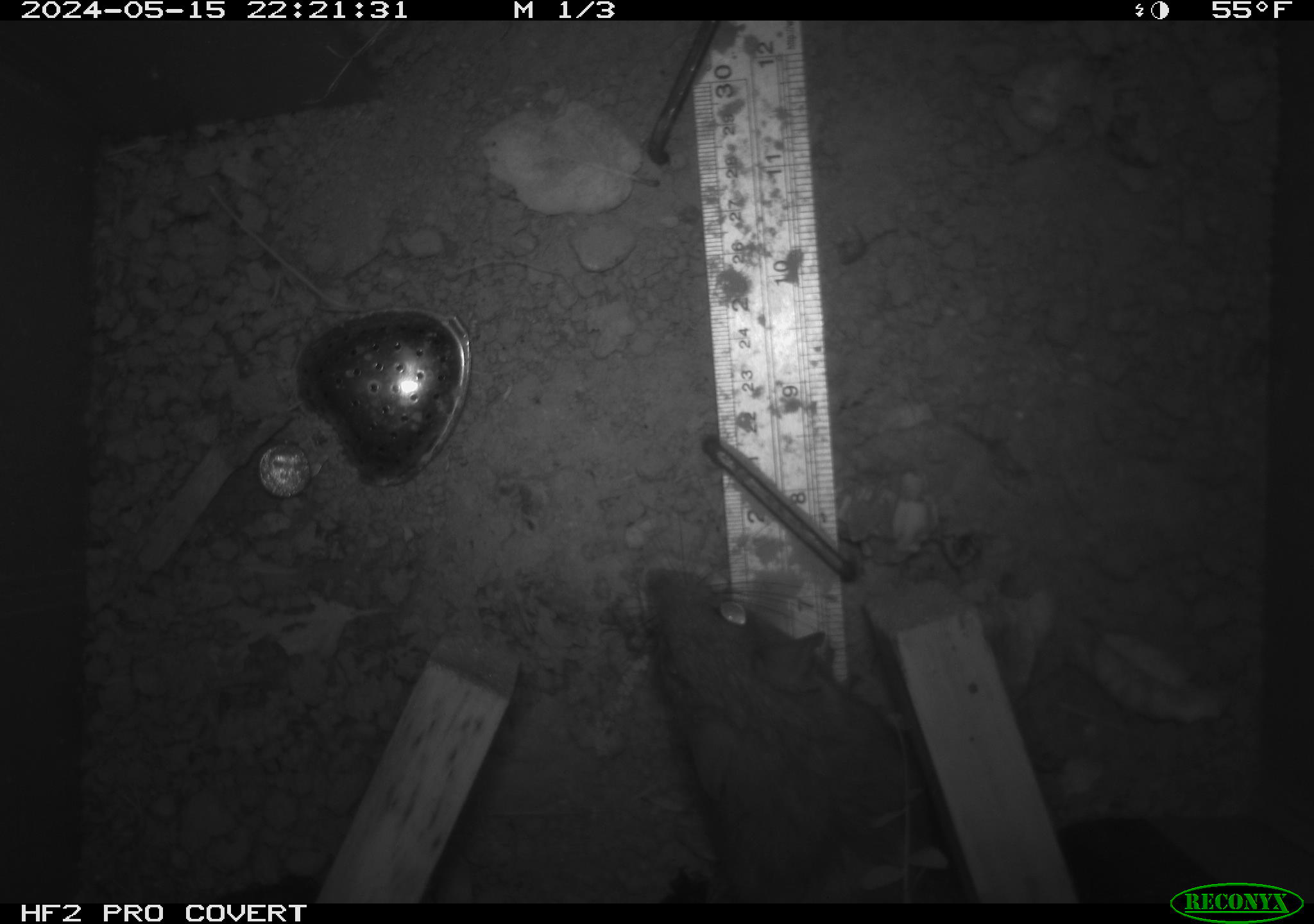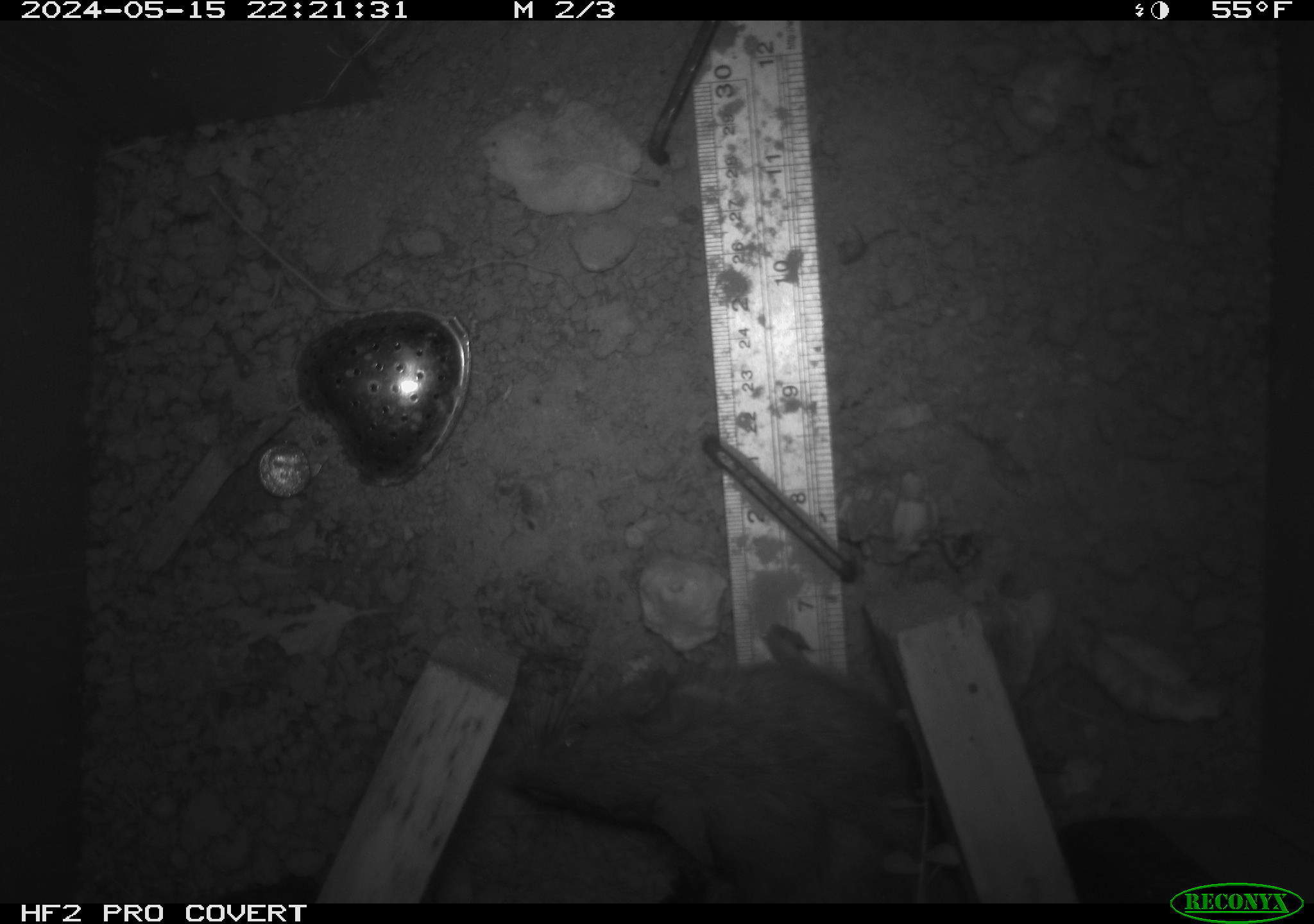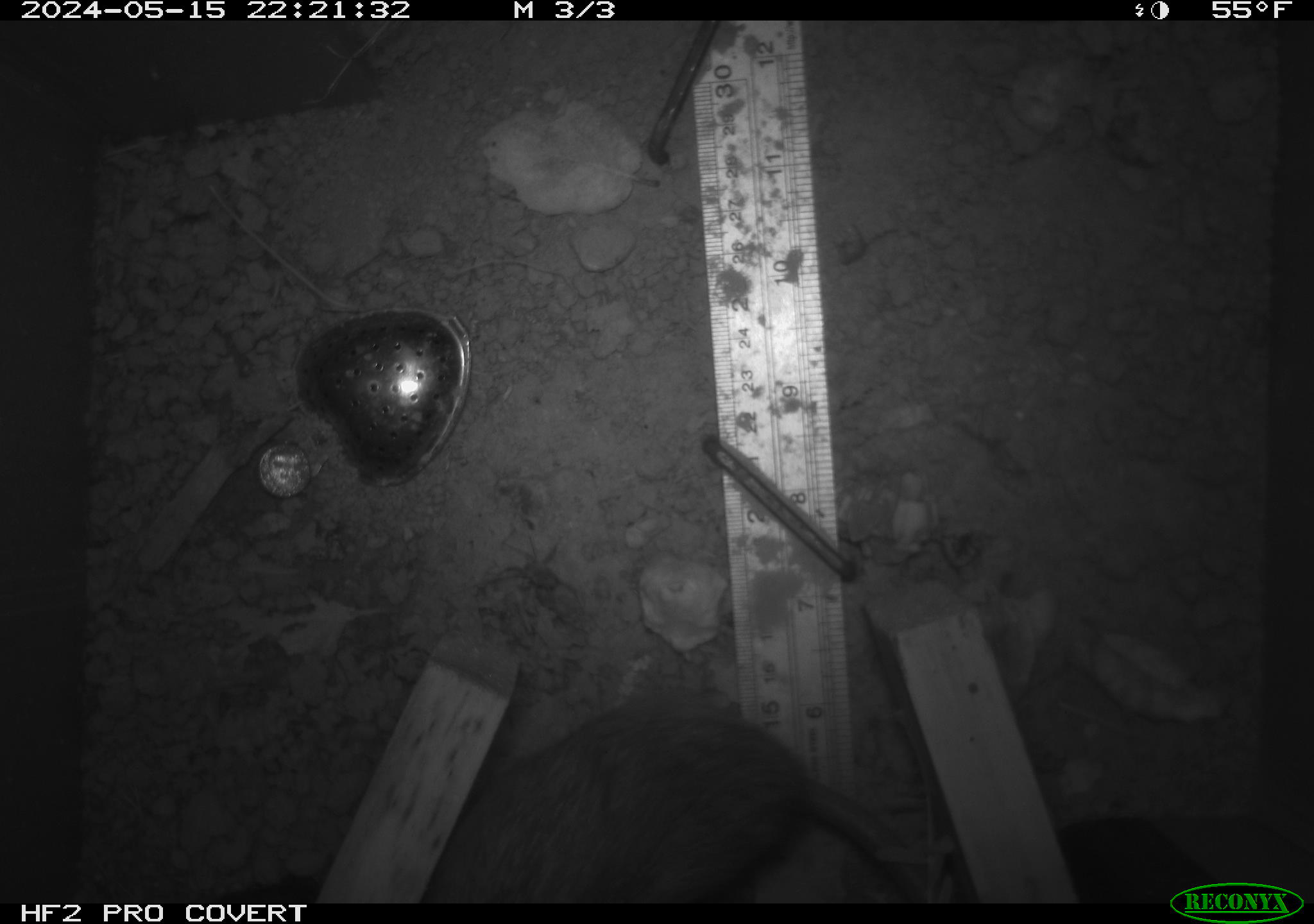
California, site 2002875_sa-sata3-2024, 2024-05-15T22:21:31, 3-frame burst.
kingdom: Animalia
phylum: Chordata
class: Mammalia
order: Rodentia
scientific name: Rodentia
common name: rodent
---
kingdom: Animalia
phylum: Arthropoda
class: Insecta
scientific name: Insecta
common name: insect